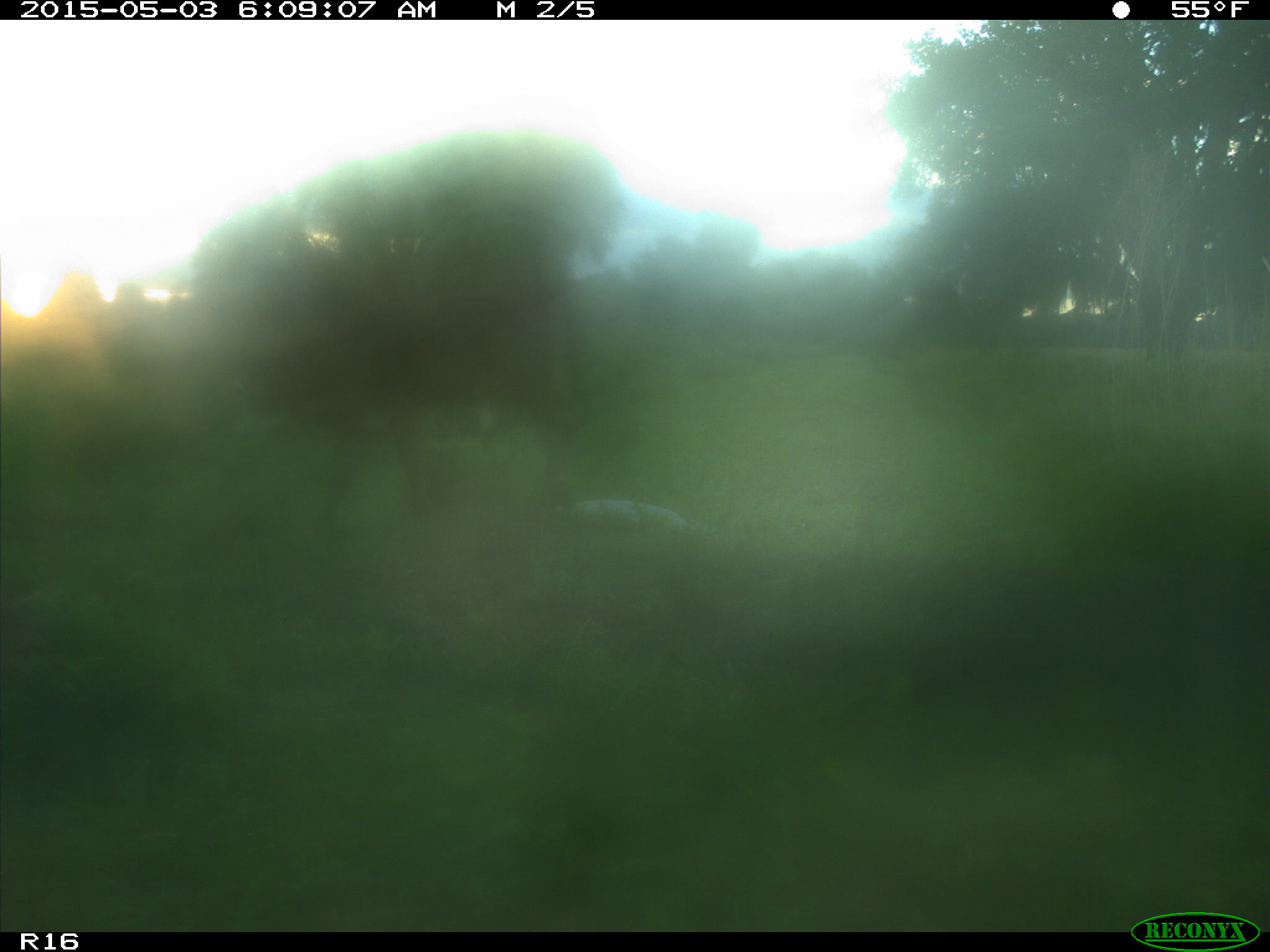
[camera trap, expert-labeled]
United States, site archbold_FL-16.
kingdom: Animalia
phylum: Chordata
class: Mammalia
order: Artiodactyla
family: Bovidae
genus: Bos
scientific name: Bos taurus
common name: domestic cow